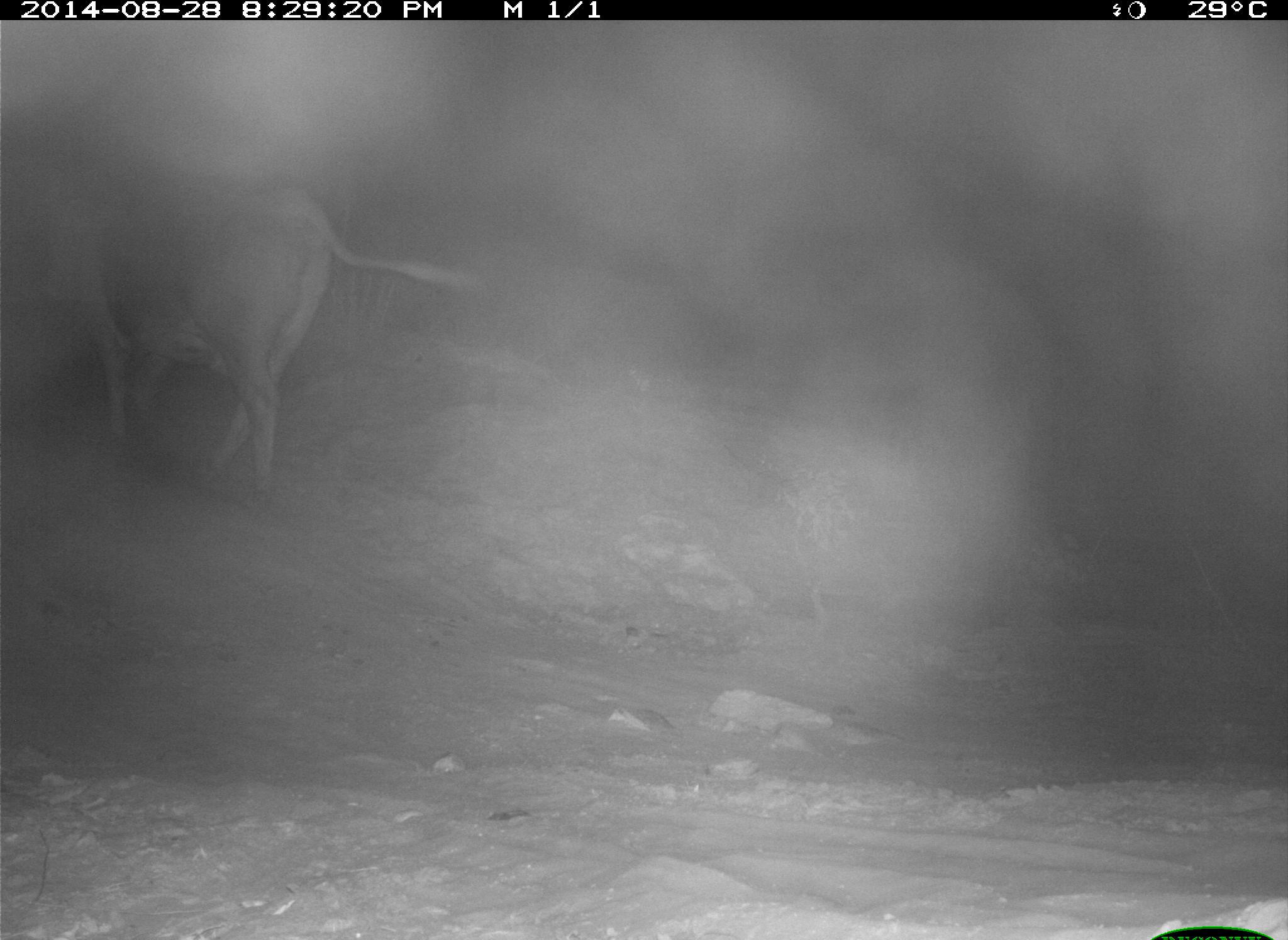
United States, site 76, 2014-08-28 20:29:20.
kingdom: Animalia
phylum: Chordata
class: Mammalia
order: Artiodactyla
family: Bovidae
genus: Bos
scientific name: Bos taurus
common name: cow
Cow (Bos taurus).